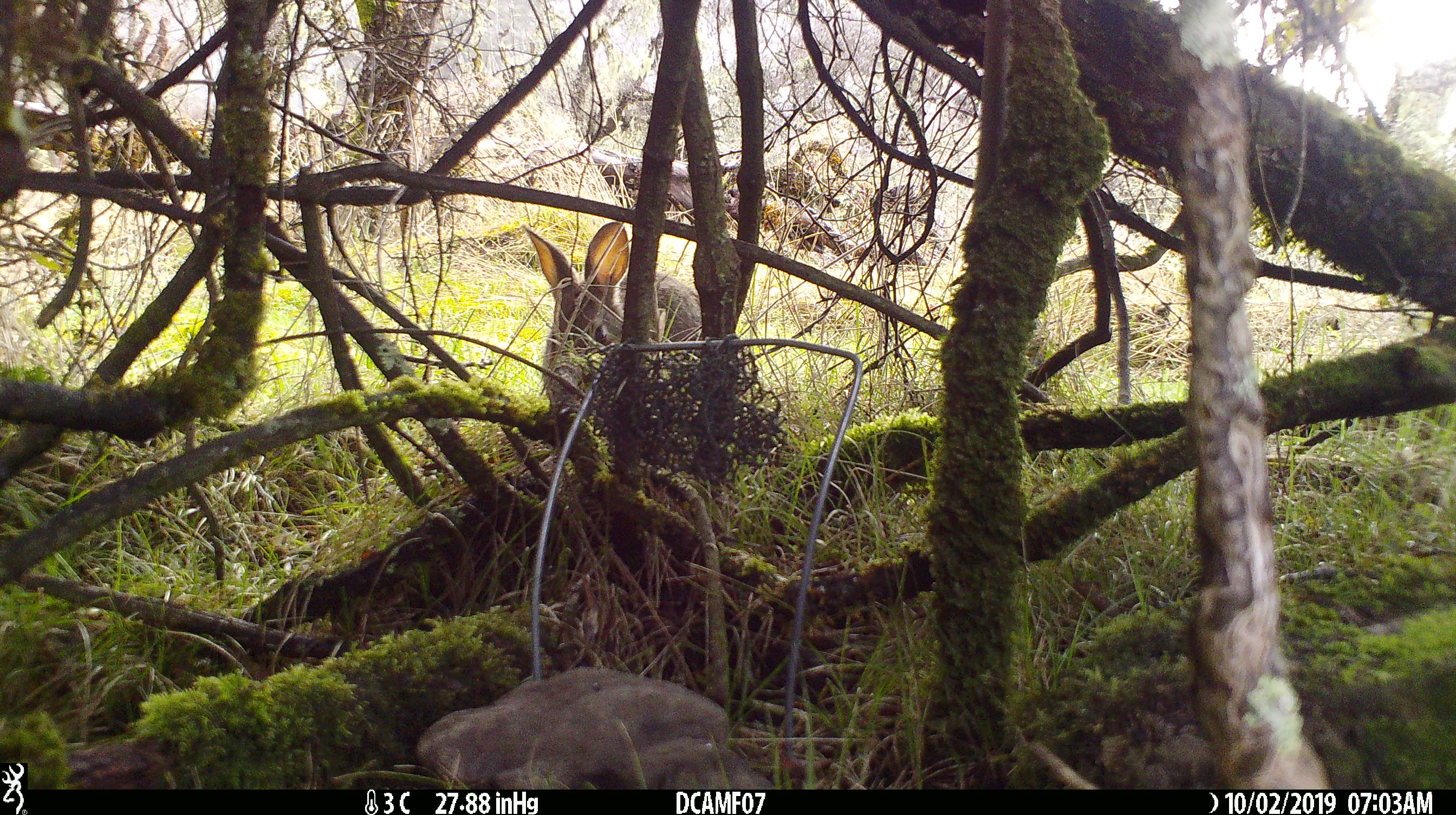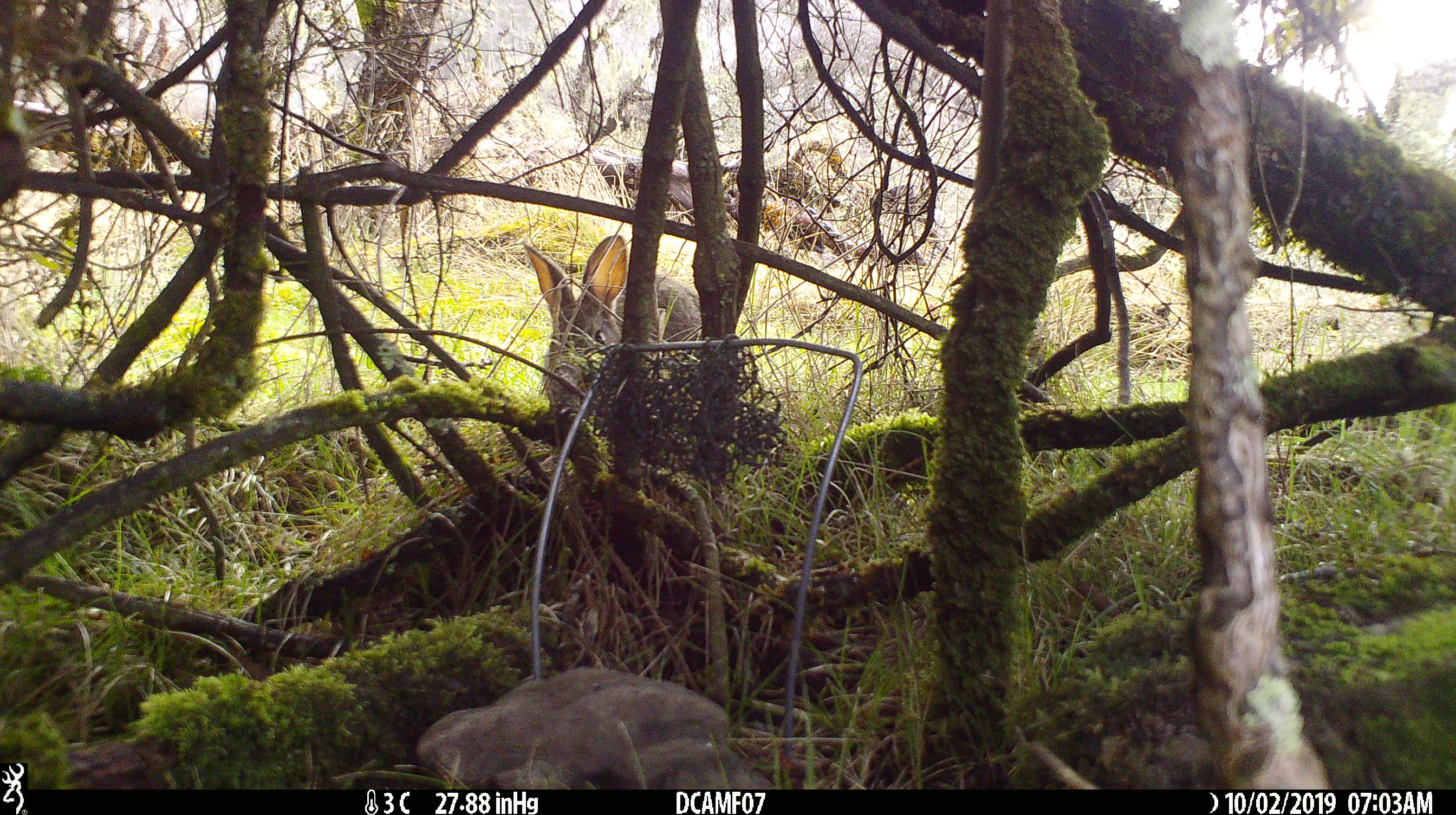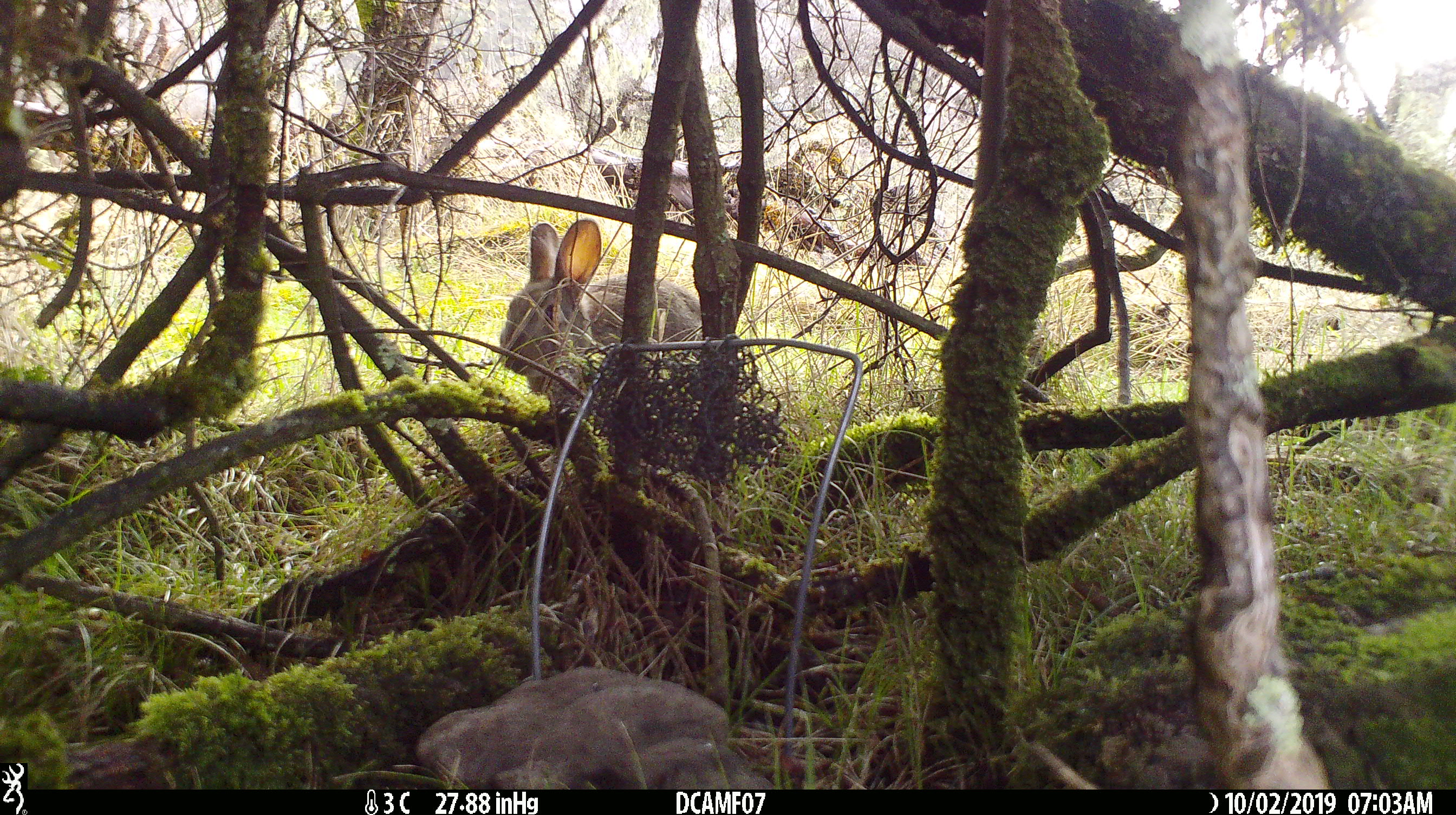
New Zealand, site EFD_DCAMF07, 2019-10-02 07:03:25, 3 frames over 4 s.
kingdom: Animalia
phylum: Chordata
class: Mammalia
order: Lagomorpha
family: Leporidae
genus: Oryctolagus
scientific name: Oryctolagus cuniculus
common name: european rabbit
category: rabbit